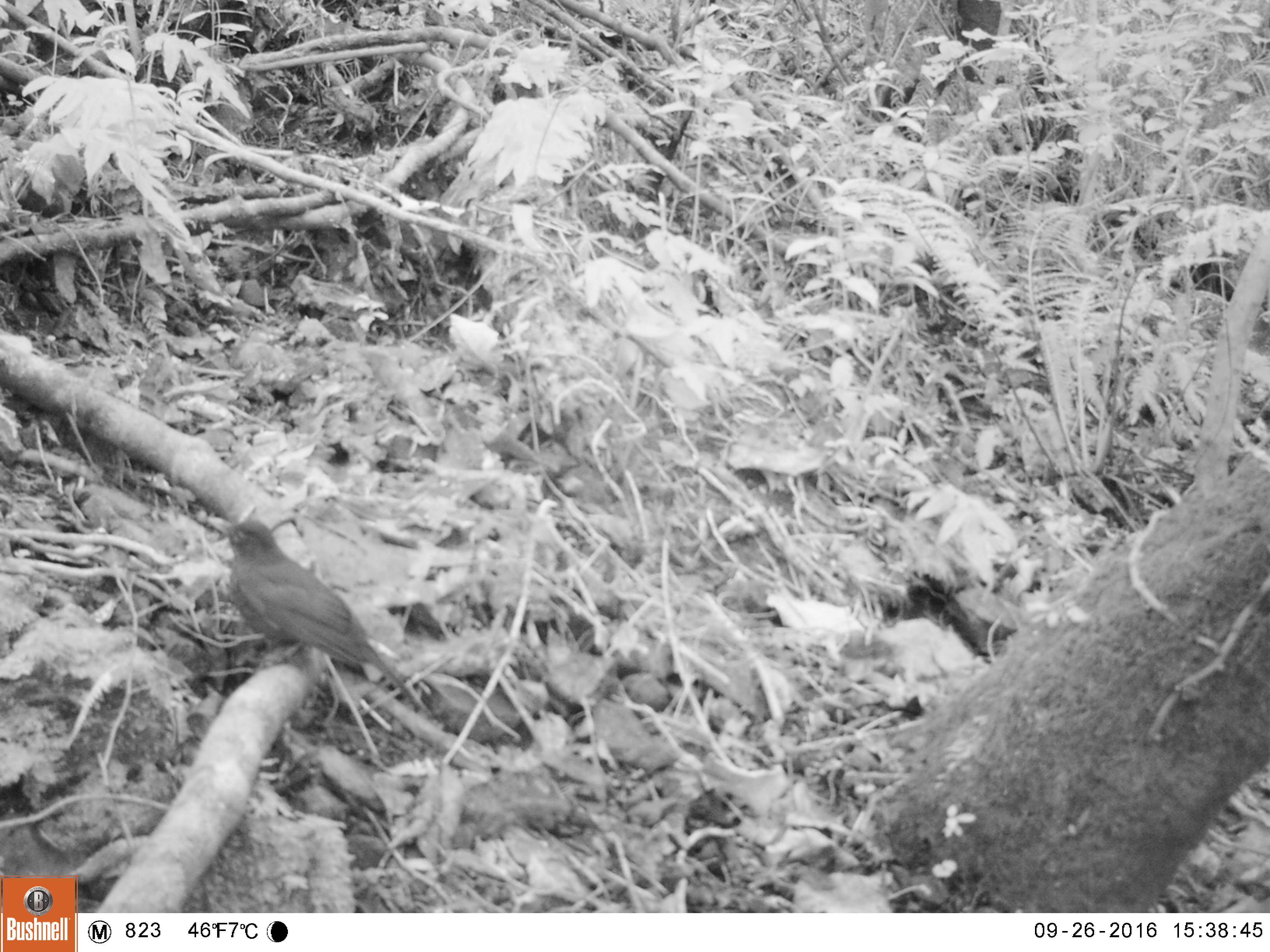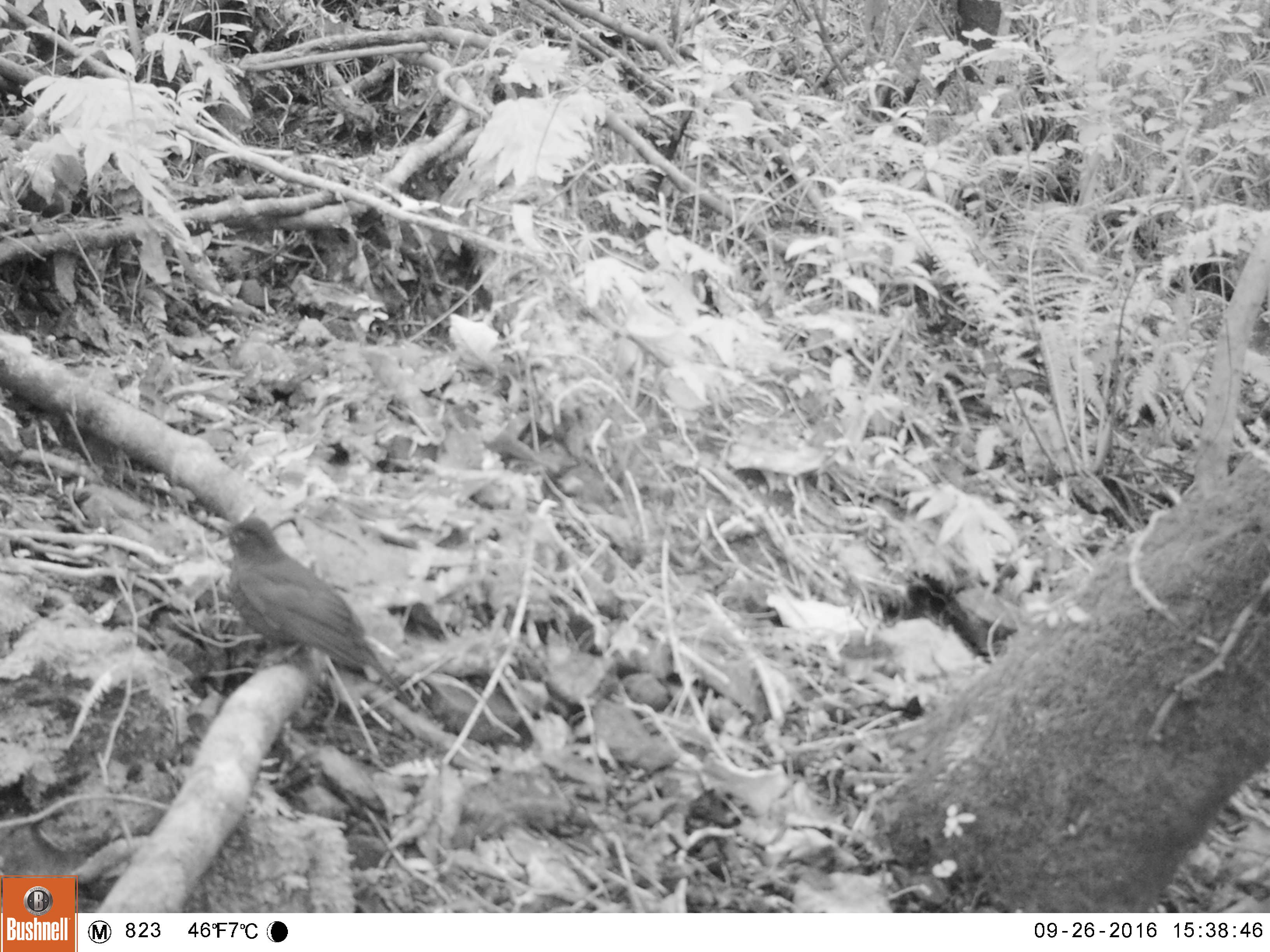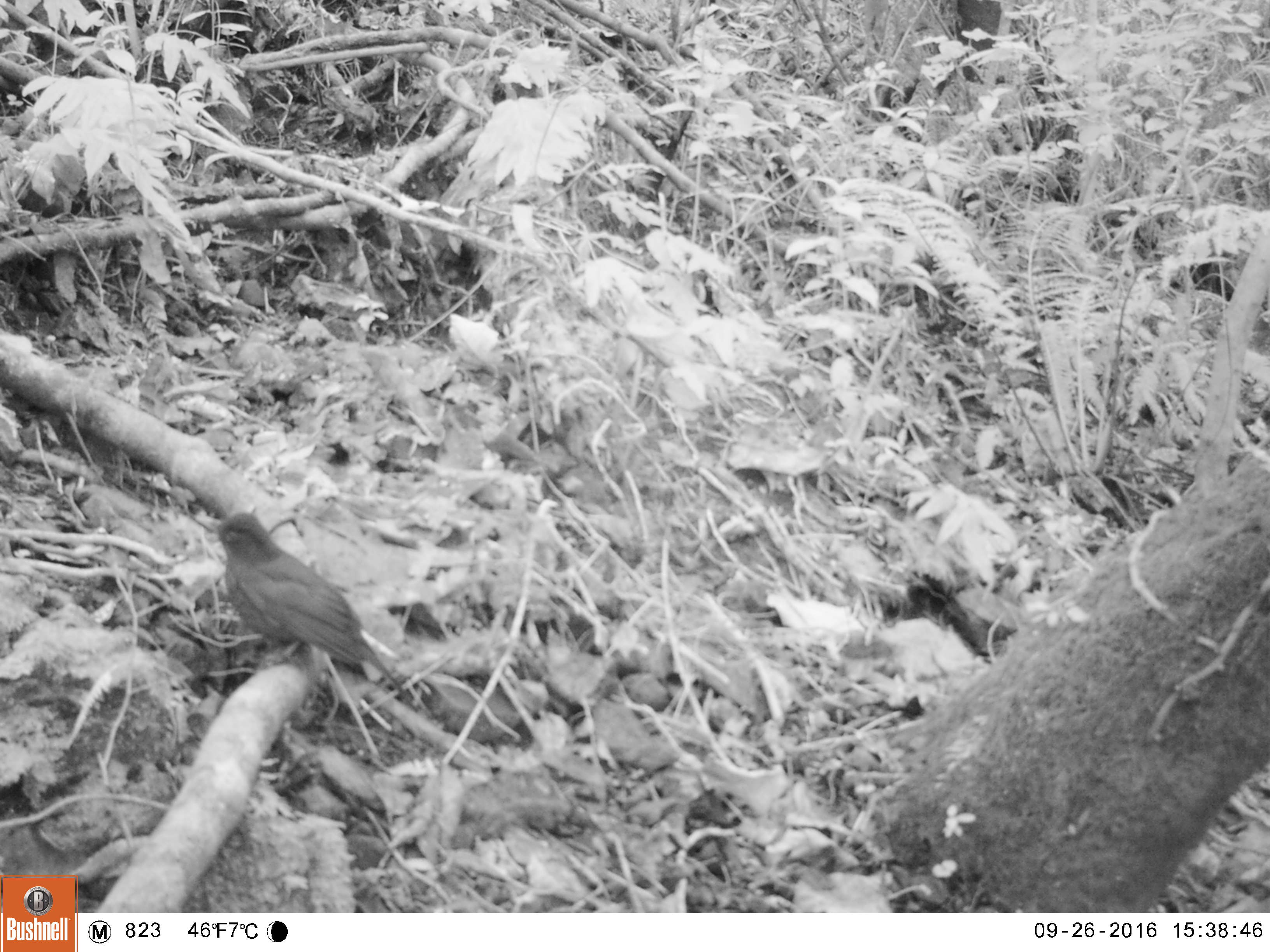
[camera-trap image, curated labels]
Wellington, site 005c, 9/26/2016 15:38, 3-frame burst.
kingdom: Animalia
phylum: Chordata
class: Aves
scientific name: Aves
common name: bird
Bird (Aves).